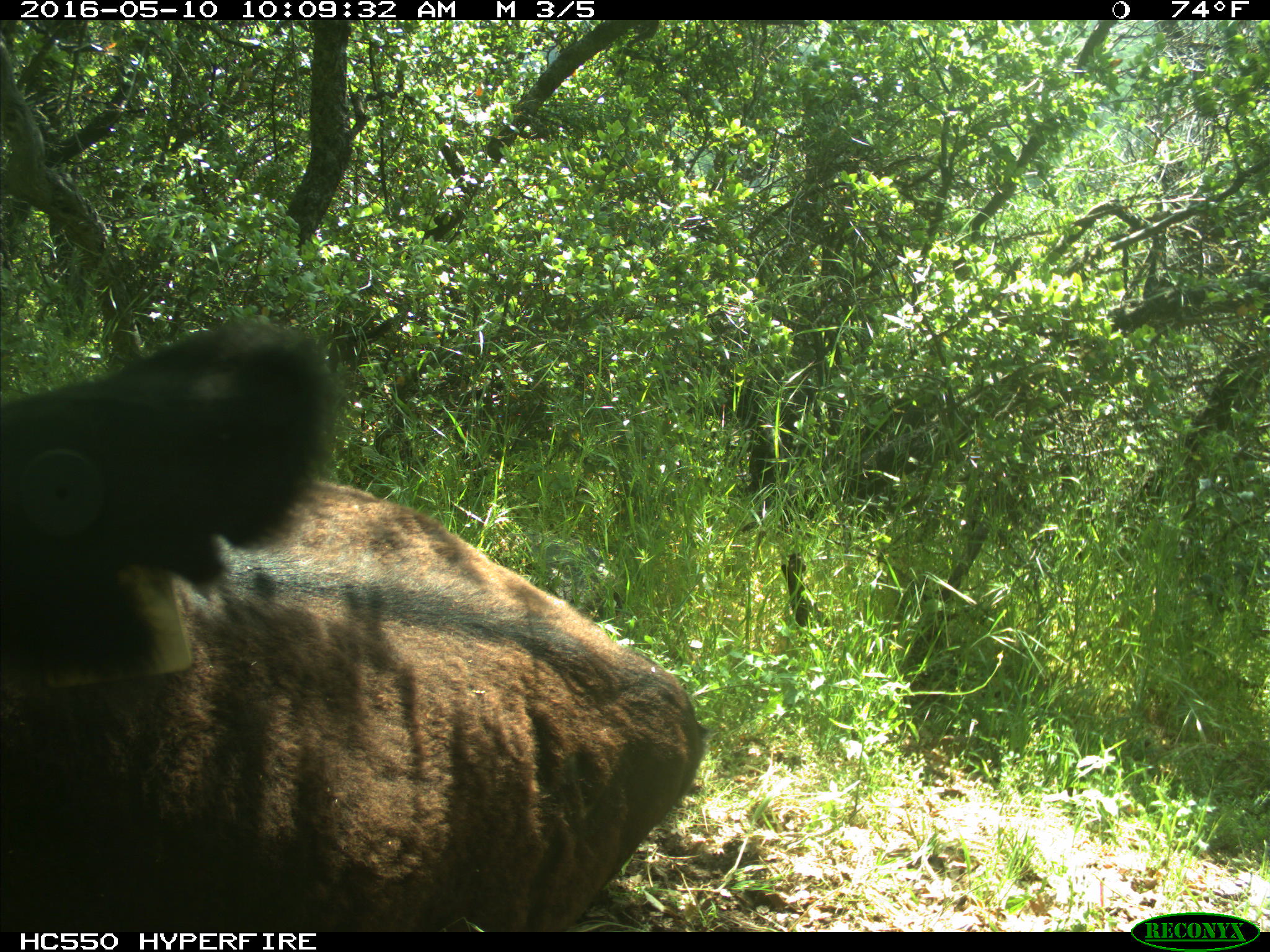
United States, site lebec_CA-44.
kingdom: Animalia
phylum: Chordata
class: Mammalia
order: Artiodactyla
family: Bovidae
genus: Bos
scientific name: Bos taurus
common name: domestic cow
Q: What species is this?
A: Bos taurus (domestic cow).